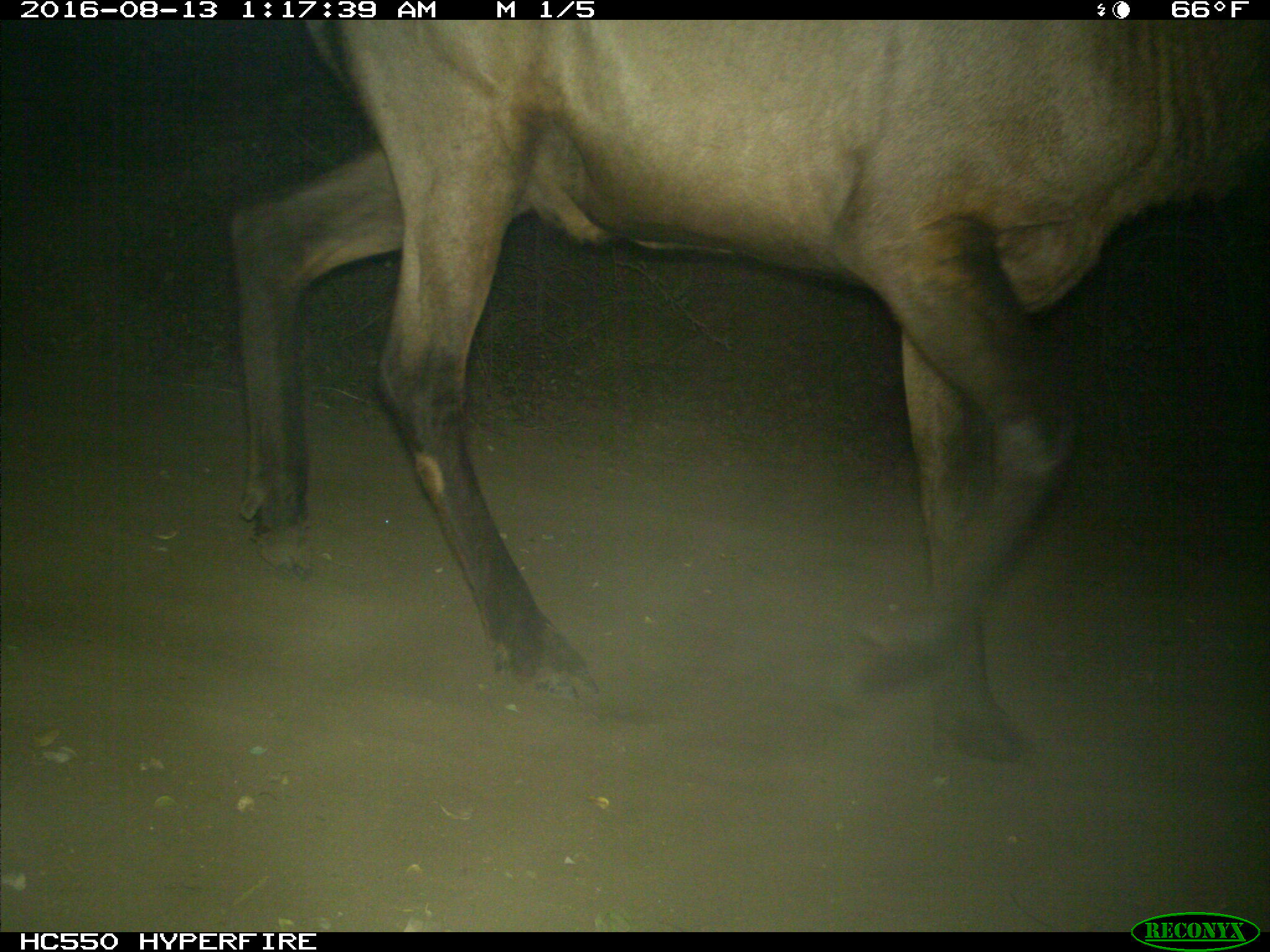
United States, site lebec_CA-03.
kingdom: Animalia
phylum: Chordata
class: Mammalia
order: Artiodactyla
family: Cervidae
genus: Cervus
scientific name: Cervus canadensis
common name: elk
Cervus canadensis (elk).